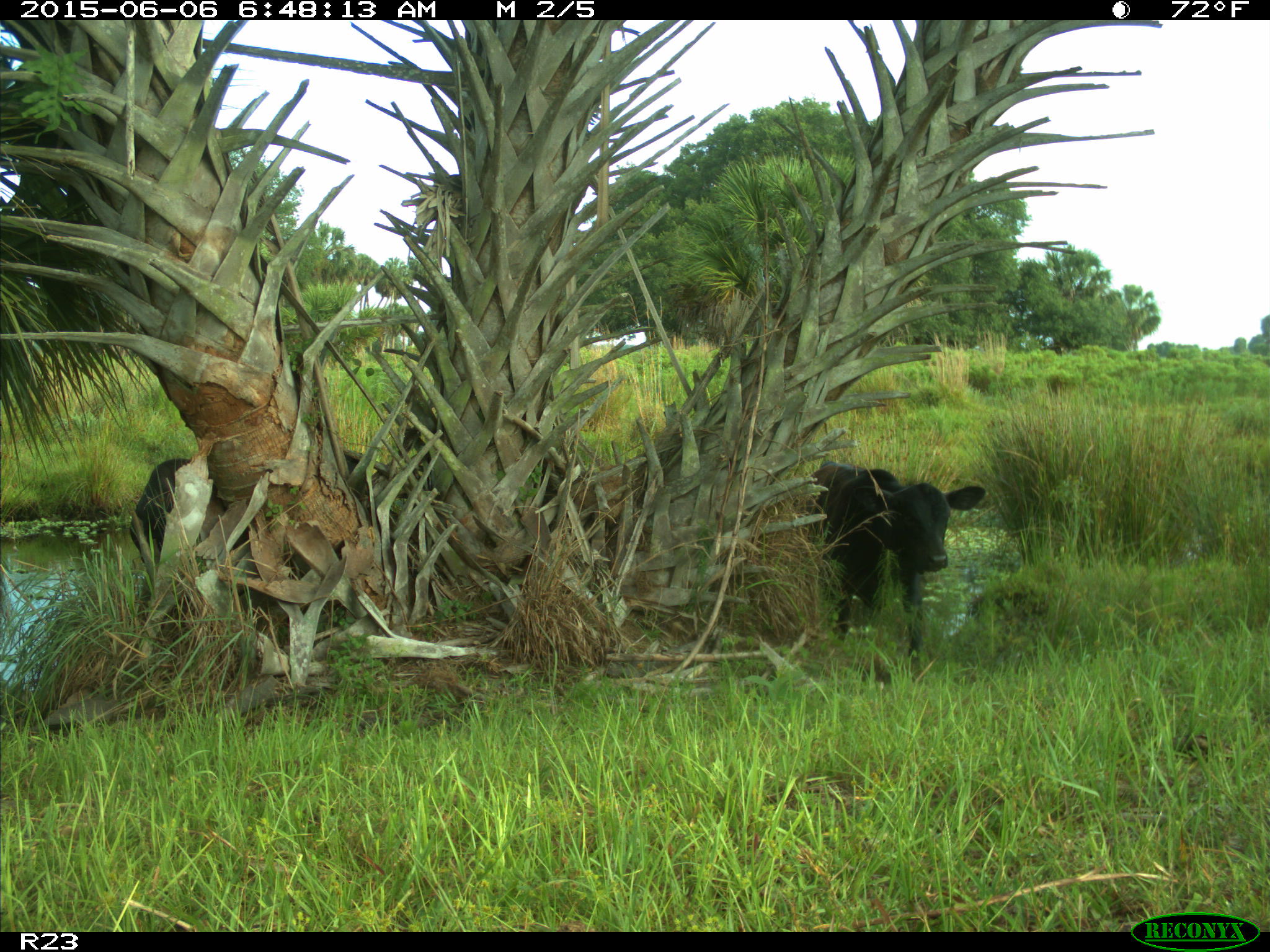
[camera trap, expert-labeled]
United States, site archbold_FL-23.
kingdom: Animalia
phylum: Chordata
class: Mammalia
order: Artiodactyla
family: Bovidae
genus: Bos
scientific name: Bos taurus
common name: domestic cow